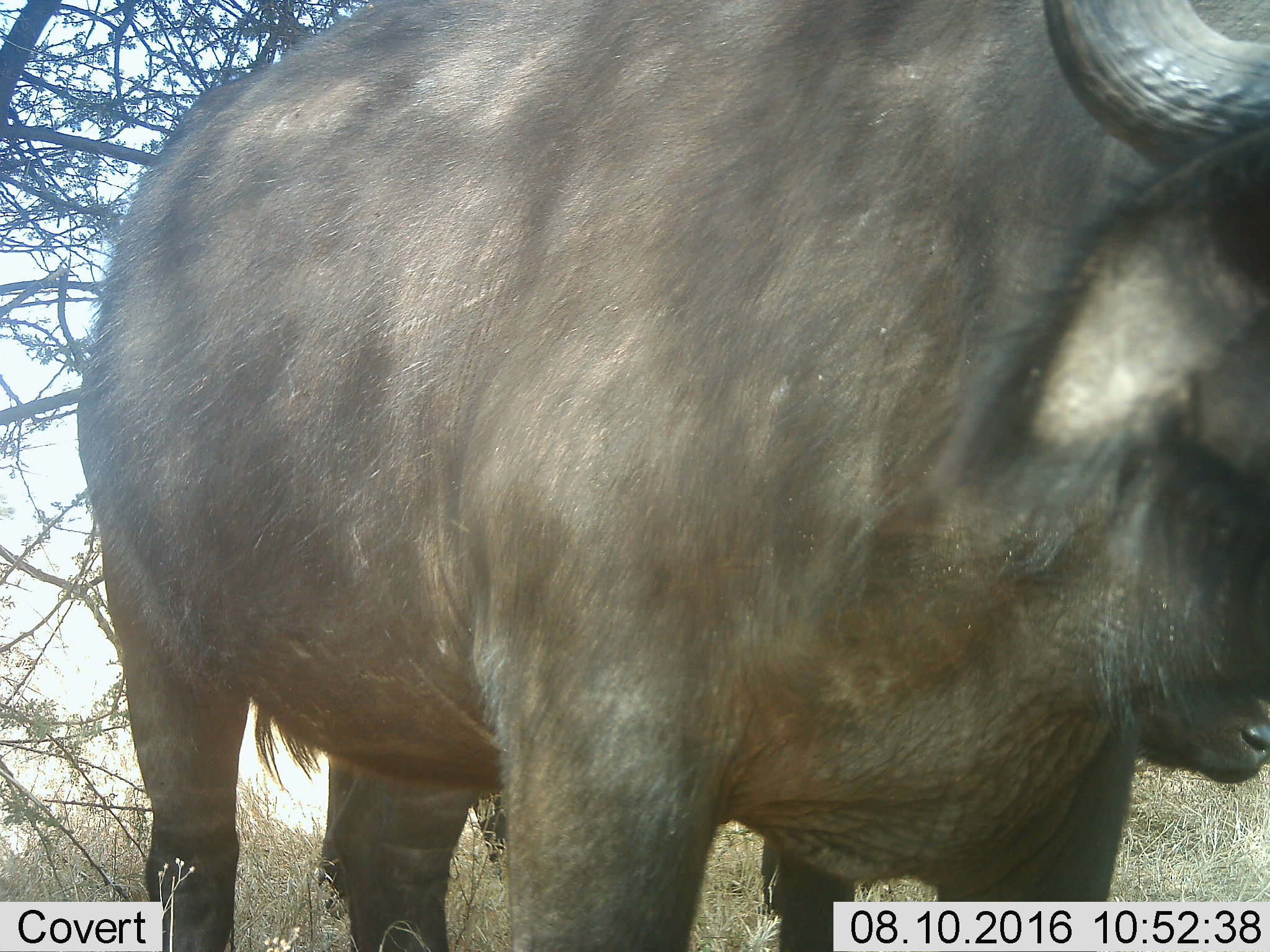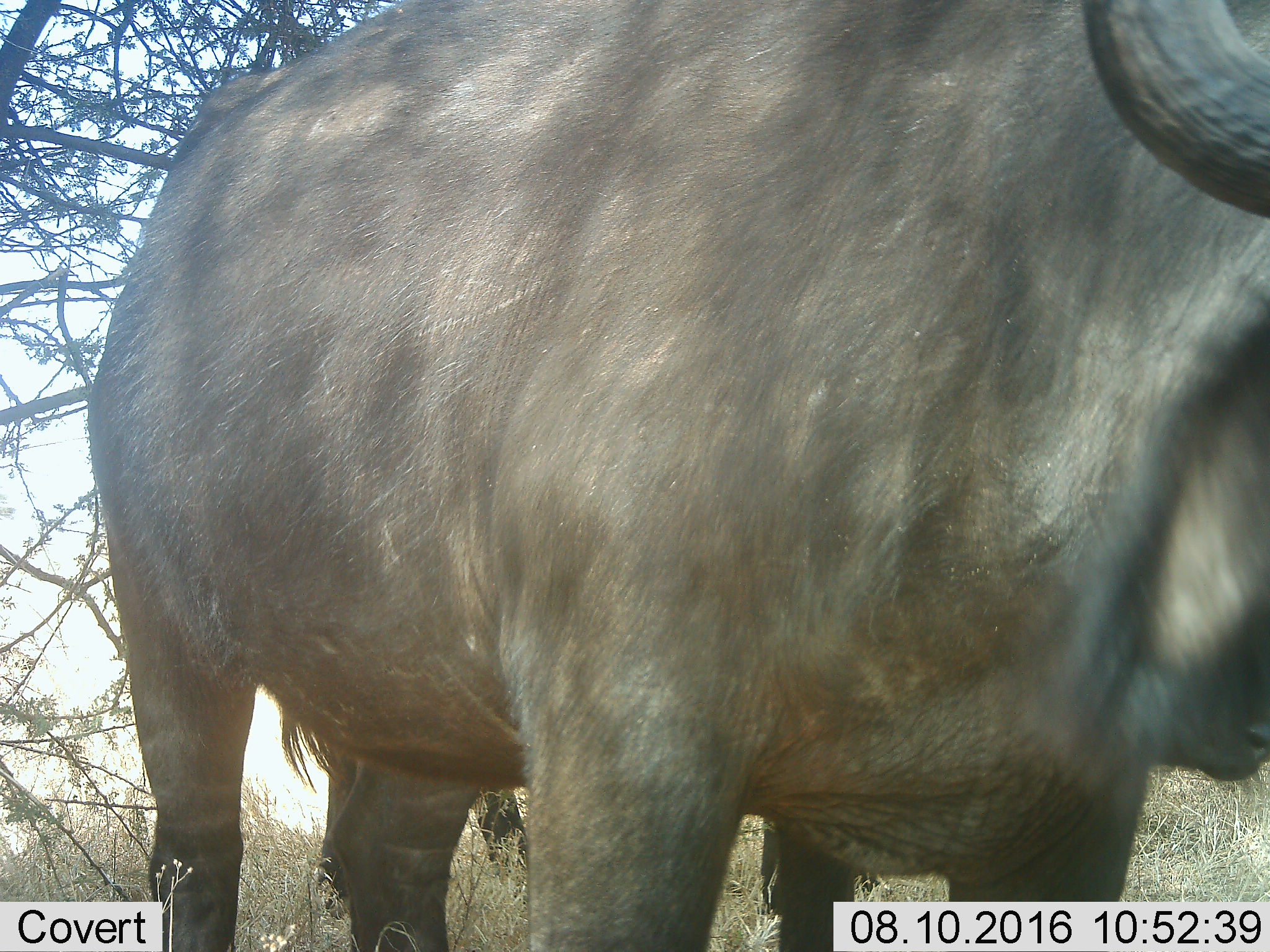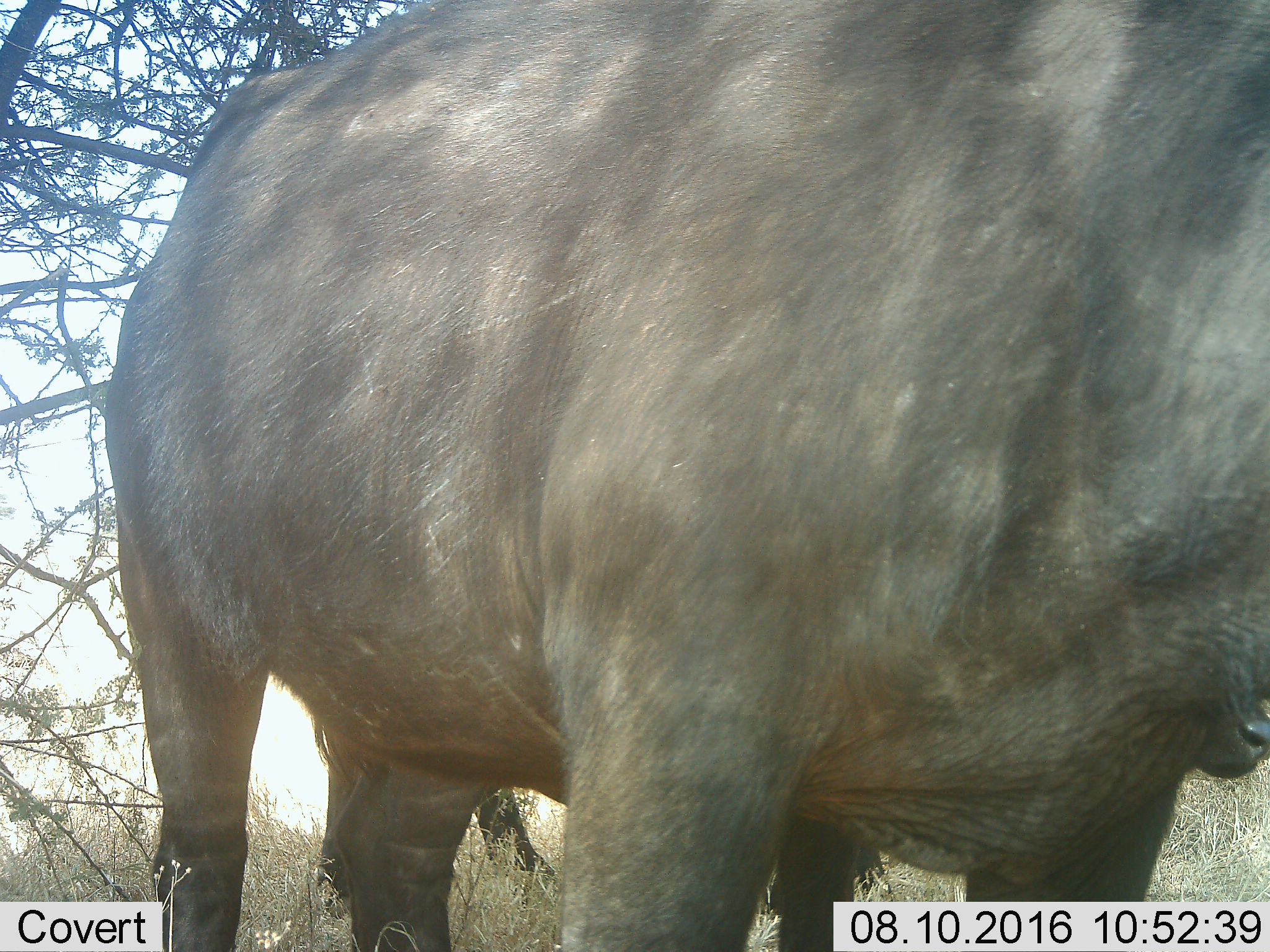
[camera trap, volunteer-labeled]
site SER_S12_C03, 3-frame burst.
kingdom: Animalia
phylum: Chordata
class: Mammalia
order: Artiodactyla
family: Bovidae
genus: Syncerus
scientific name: Syncerus caffer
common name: african buffalo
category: buffalo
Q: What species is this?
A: Buffalo (african buffalo) (Syncerus caffer).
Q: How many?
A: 1.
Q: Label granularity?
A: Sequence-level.